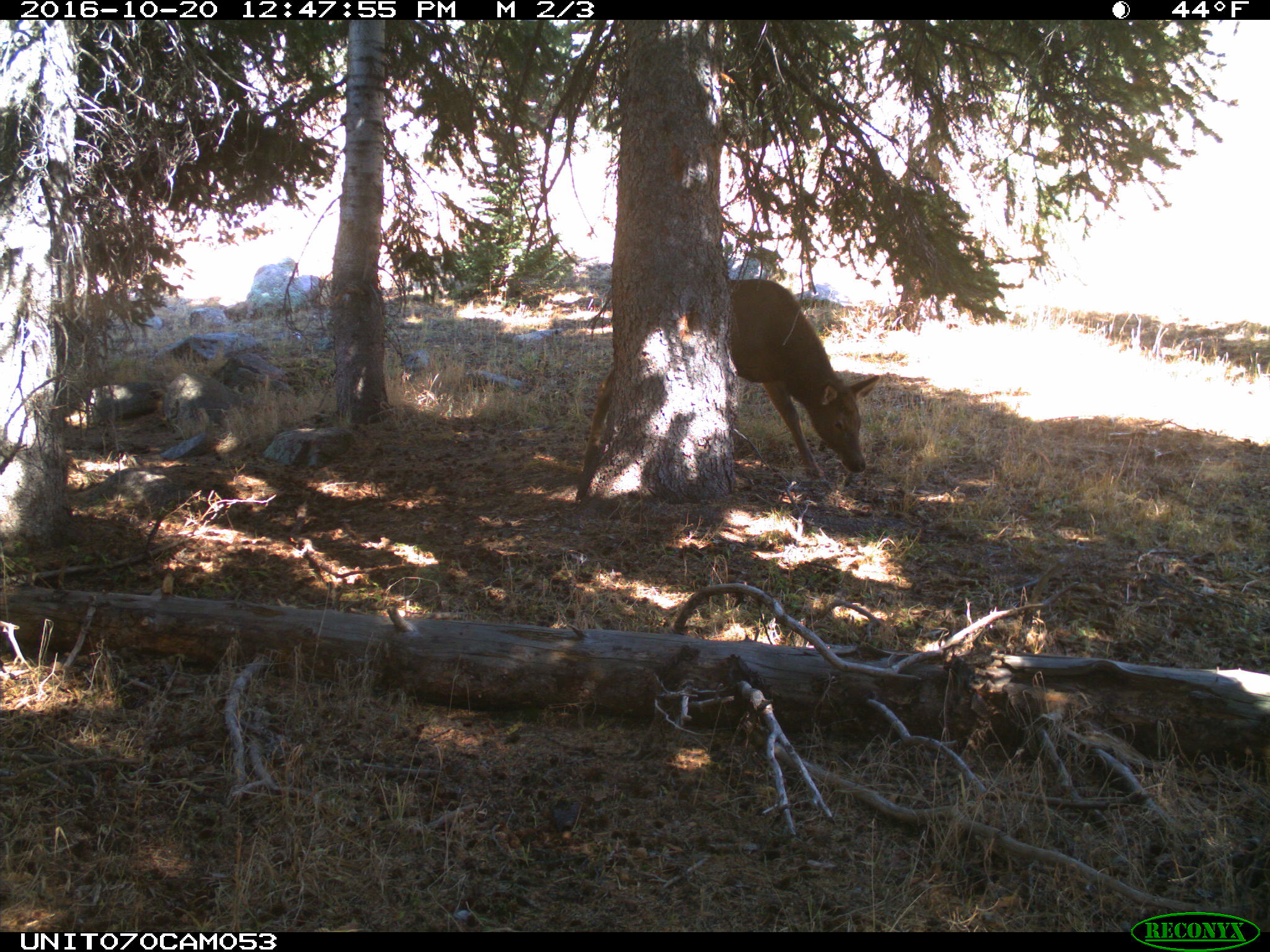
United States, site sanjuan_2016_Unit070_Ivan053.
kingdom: Animalia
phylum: Chordata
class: Mammalia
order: Artiodactyla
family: Cervidae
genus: Cervus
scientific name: Cervus elaphus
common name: red deer